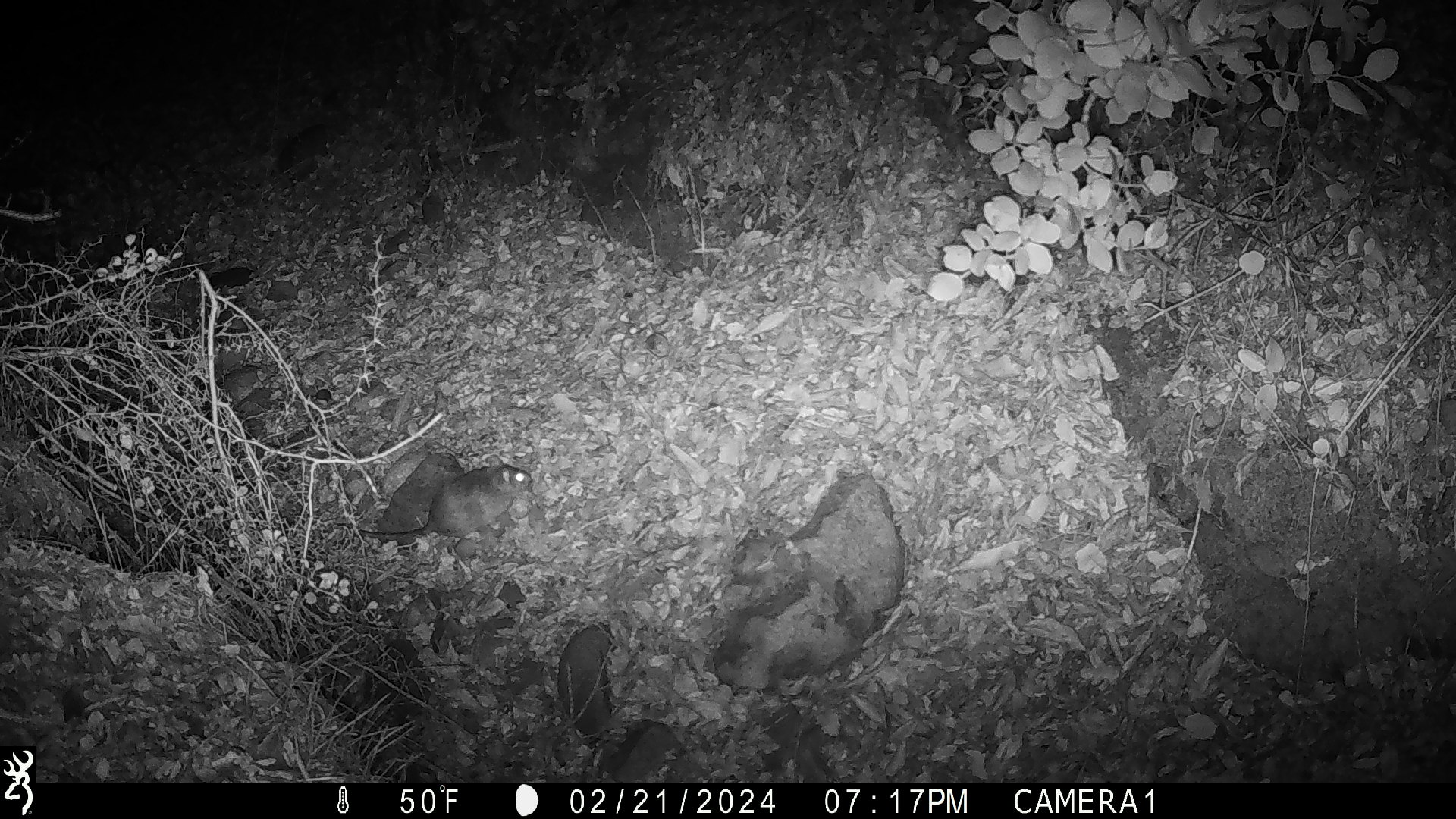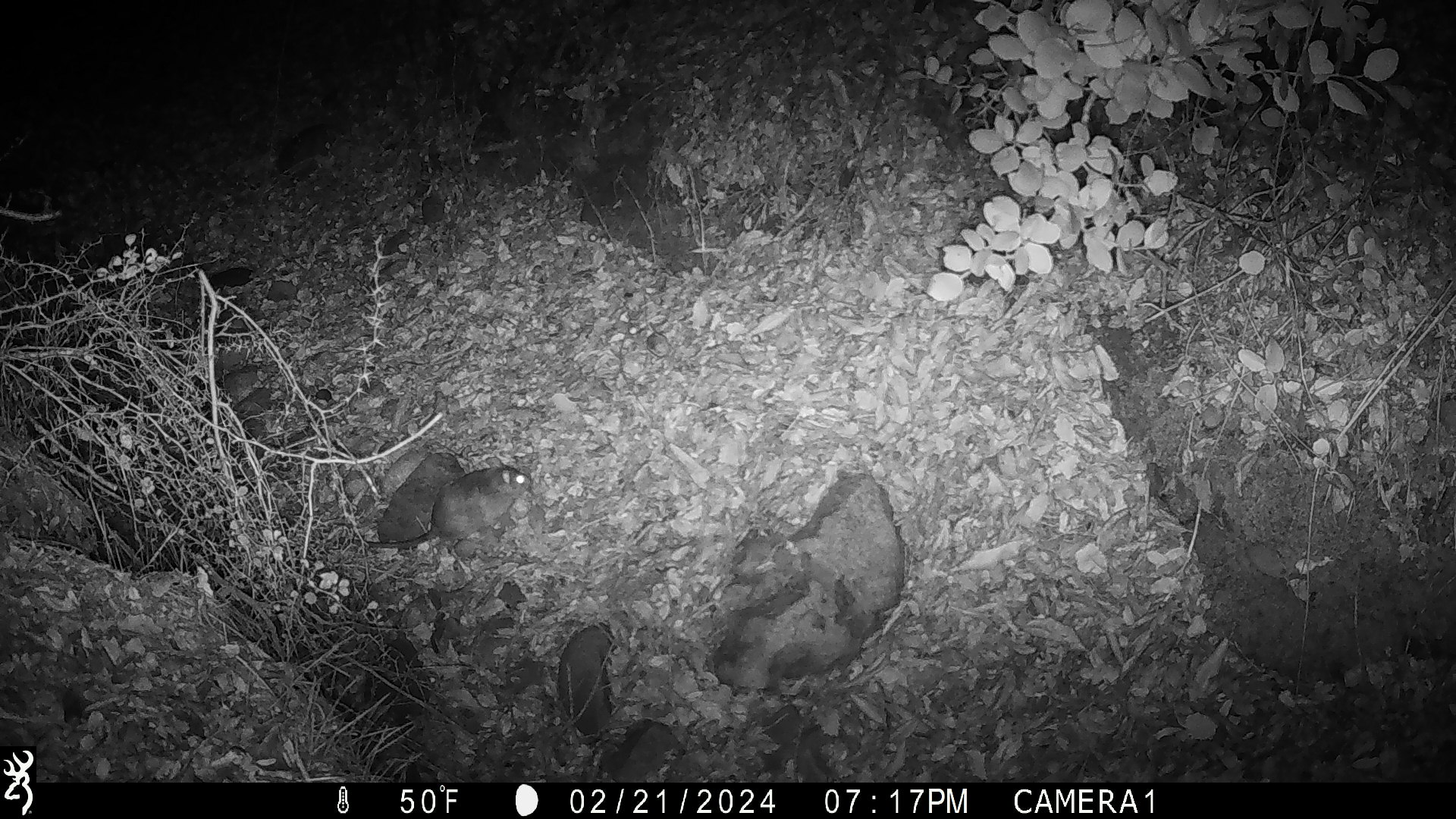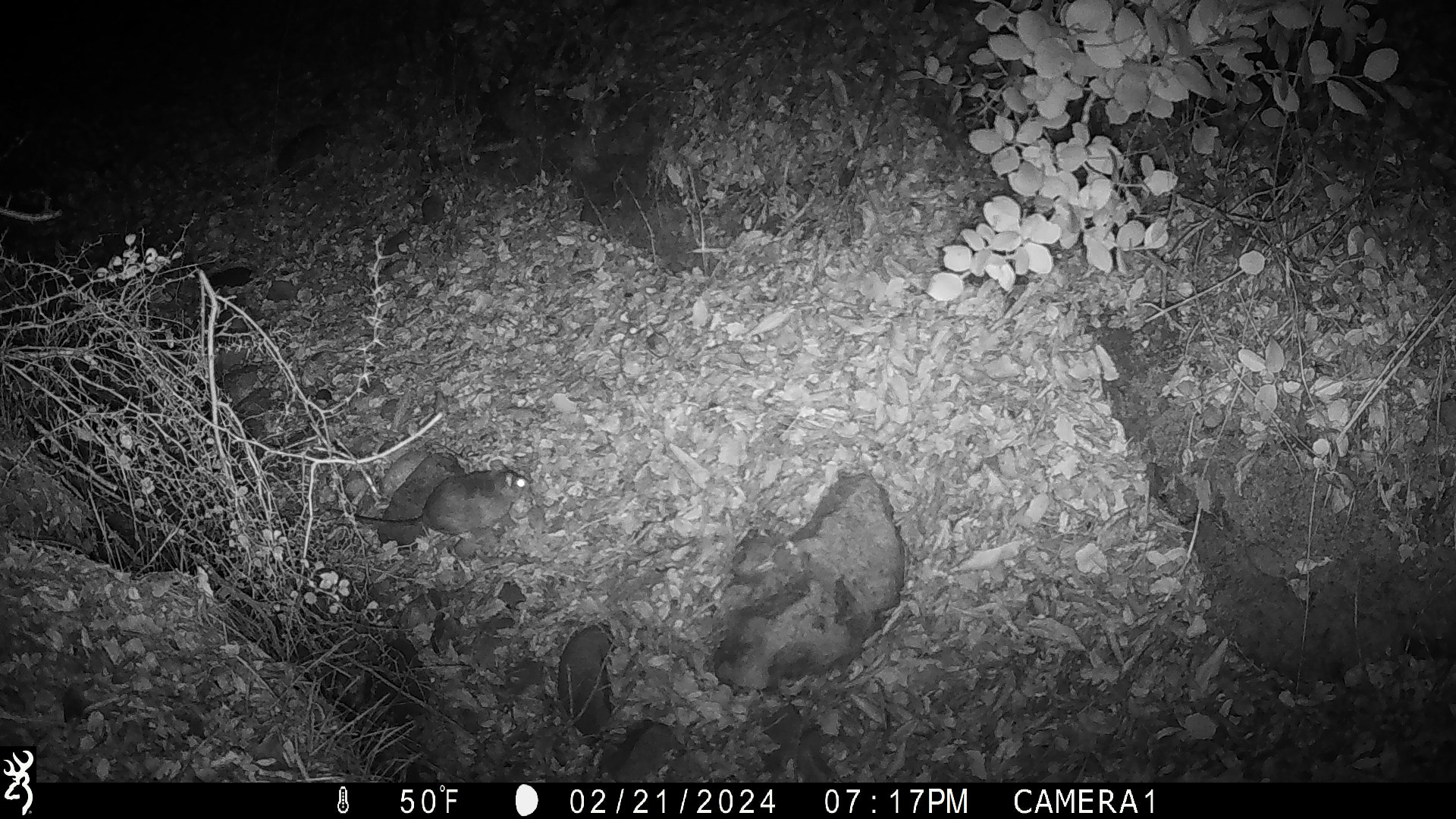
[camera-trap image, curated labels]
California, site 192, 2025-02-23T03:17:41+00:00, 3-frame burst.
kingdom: Animalia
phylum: Chordata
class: Mammalia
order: Rodentia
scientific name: Rodentia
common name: mouse or rat